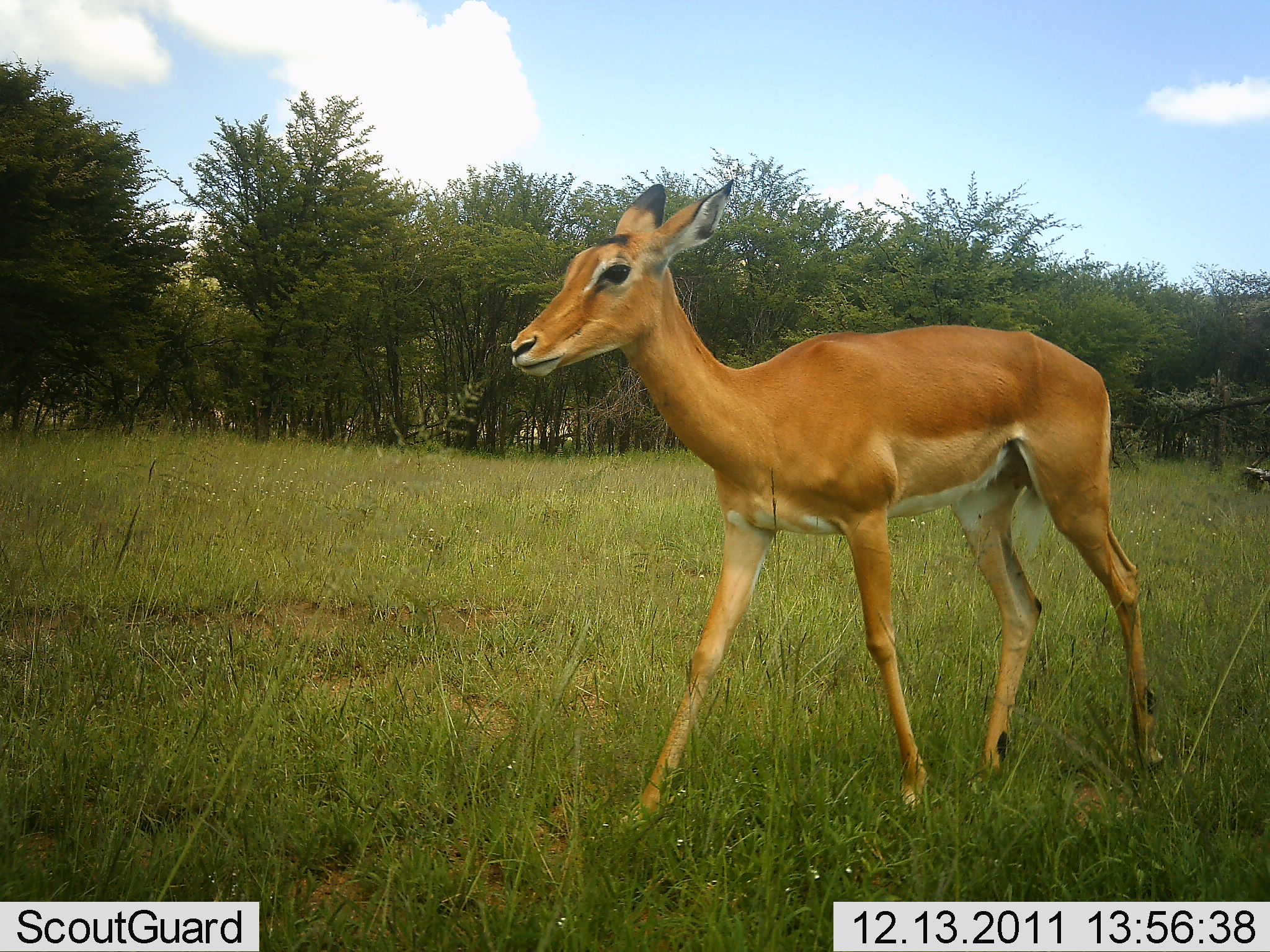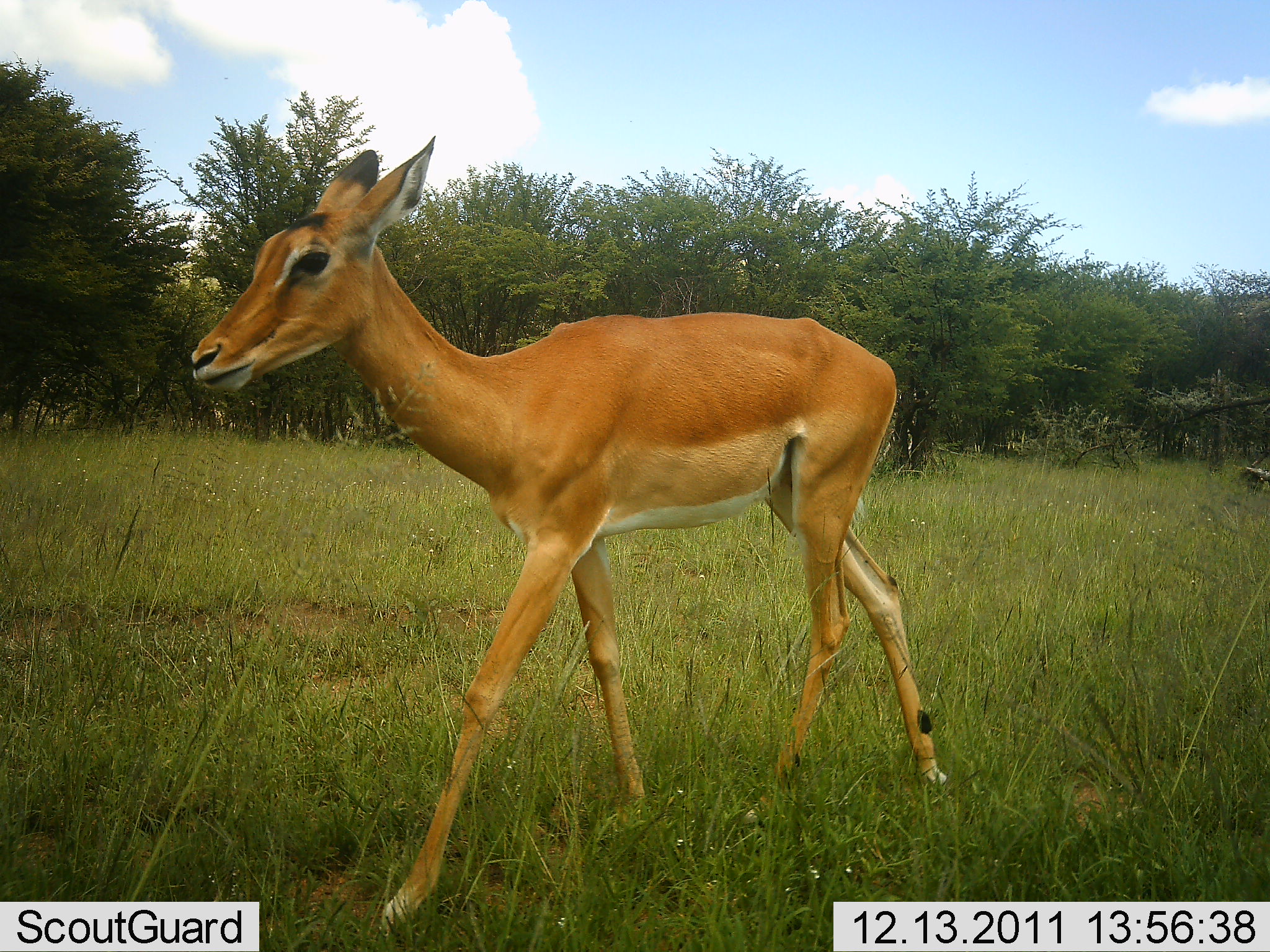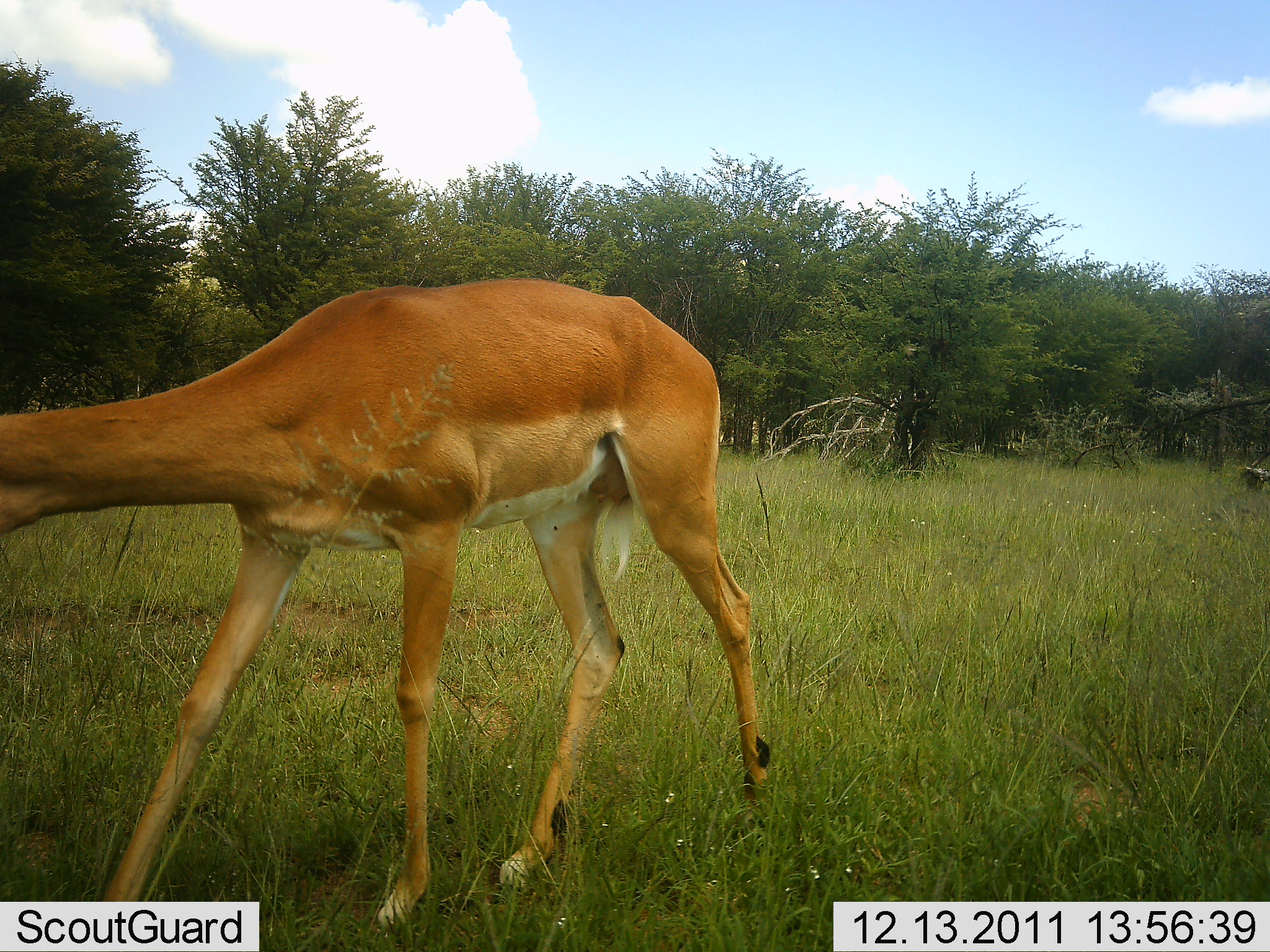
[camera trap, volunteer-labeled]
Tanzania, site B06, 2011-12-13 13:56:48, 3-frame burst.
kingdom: Animalia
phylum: Chordata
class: Mammalia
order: Artiodactyla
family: Bovidae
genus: Aepyceros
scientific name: Aepyceros melampus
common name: impala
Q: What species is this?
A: Impala (Aepyceros melampus).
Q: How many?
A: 1.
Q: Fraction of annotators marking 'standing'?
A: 0%.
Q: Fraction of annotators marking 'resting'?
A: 0%.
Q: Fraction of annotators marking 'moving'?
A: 91%.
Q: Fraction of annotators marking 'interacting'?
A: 0%.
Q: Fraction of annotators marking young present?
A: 0%.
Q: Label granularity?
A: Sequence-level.